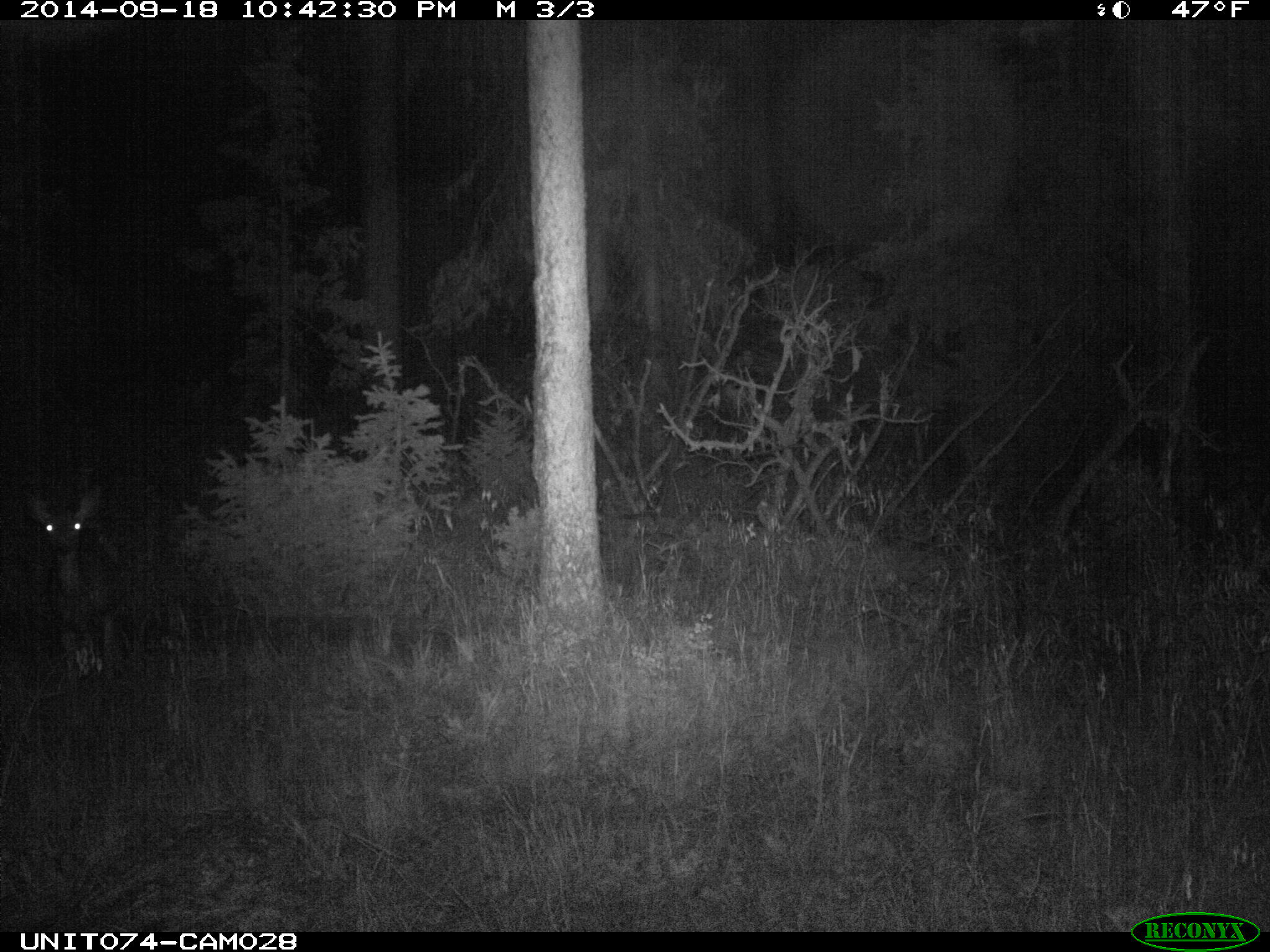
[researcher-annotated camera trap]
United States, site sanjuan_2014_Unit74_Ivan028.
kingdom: Animalia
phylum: Chordata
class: Mammalia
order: Artiodactyla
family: Cervidae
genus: Odocoileus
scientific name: Odocoileus hemionus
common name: mule deer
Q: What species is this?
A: Odocoileus hemionus (mule deer).